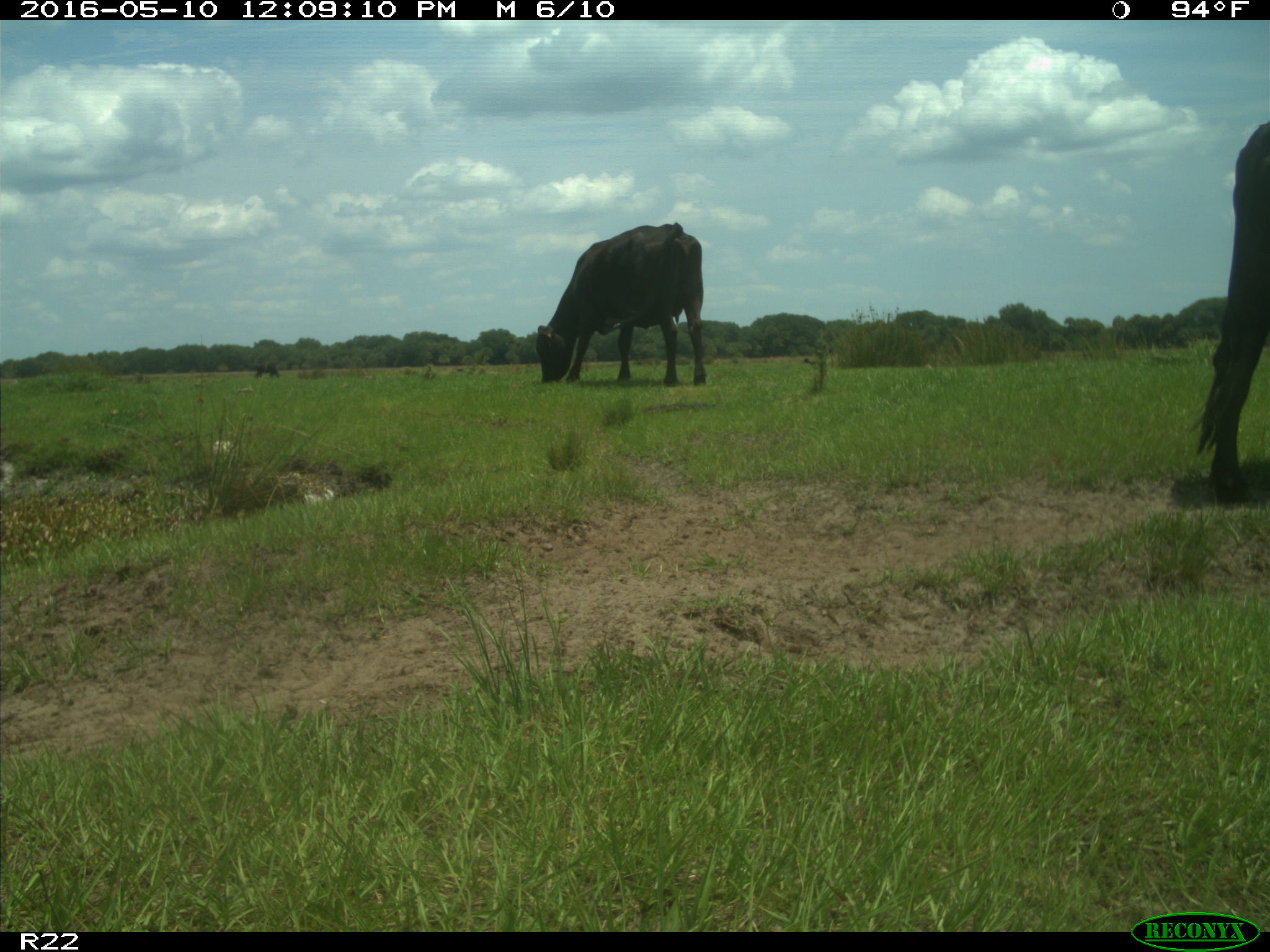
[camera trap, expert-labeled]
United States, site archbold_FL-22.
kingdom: Animalia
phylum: Chordata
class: Mammalia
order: Artiodactyla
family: Bovidae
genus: Bos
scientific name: Bos taurus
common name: domestic cow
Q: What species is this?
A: Bos taurus (domestic cow).